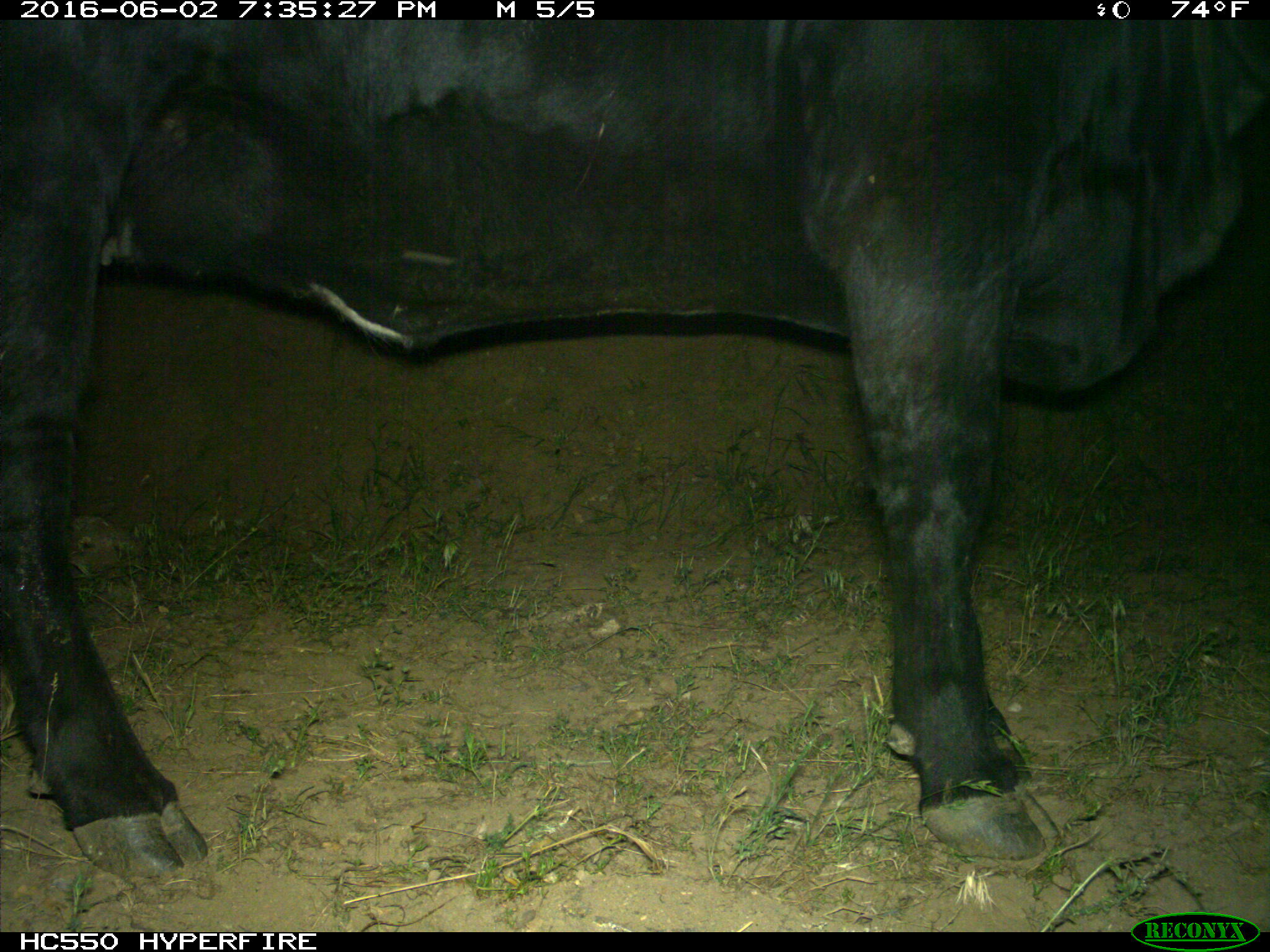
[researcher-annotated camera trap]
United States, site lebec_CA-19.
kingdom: Animalia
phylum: Chordata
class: Mammalia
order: Artiodactyla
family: Bovidae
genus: Bos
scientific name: Bos taurus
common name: domestic cow